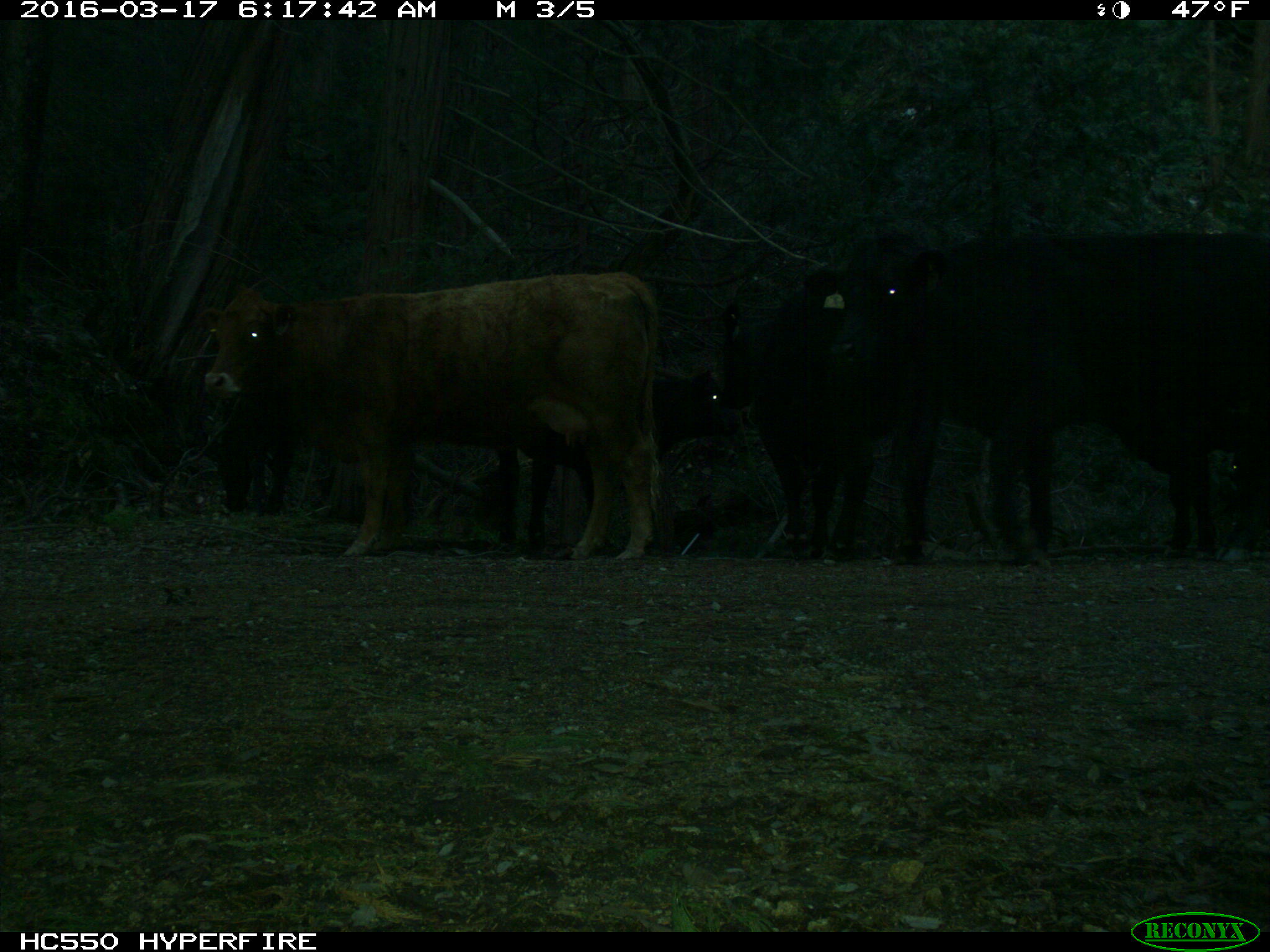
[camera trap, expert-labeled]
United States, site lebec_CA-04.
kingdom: Animalia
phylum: Chordata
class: Mammalia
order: Artiodactyla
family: Bovidae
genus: Bos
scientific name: Bos taurus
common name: domestic cow